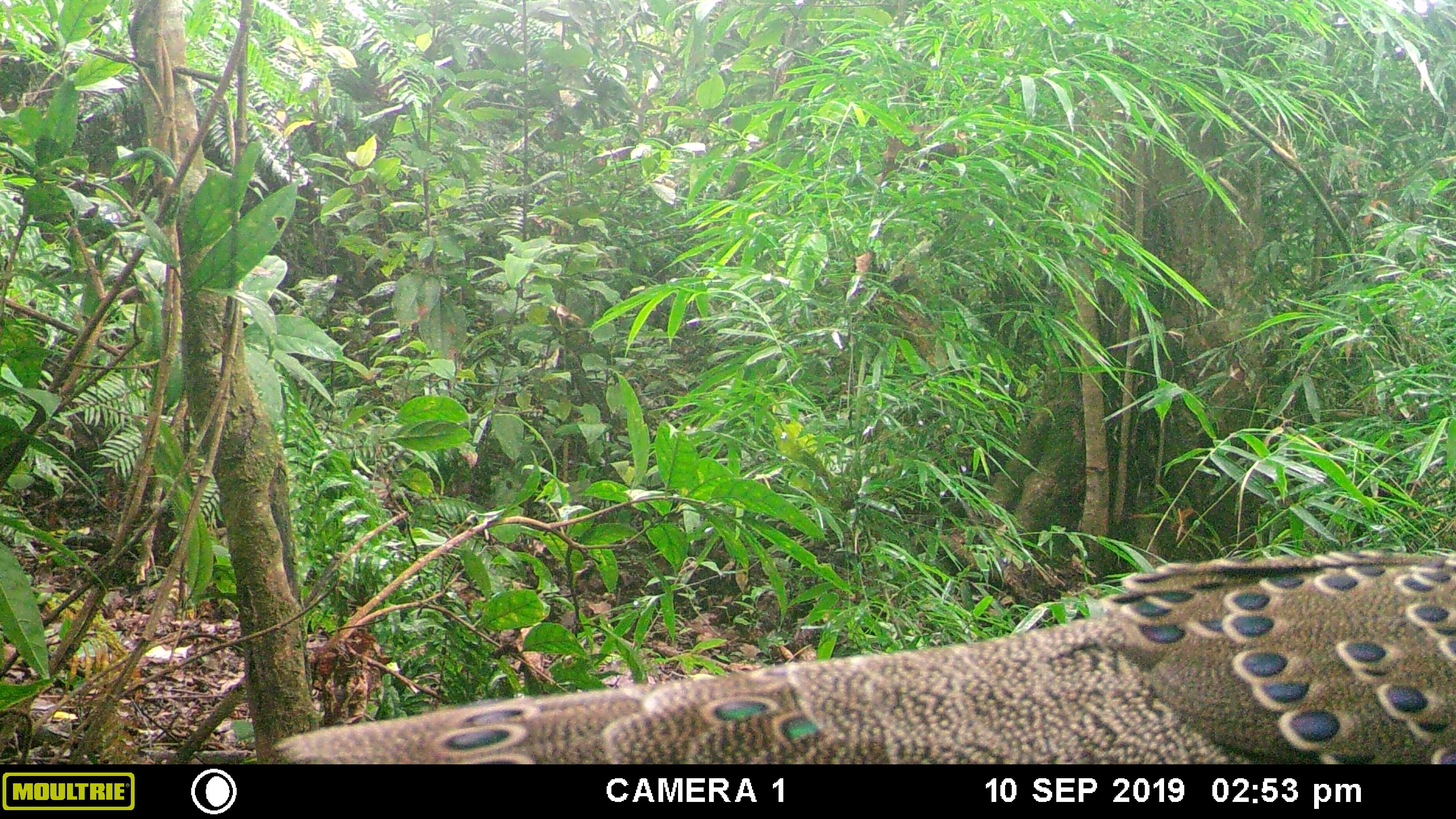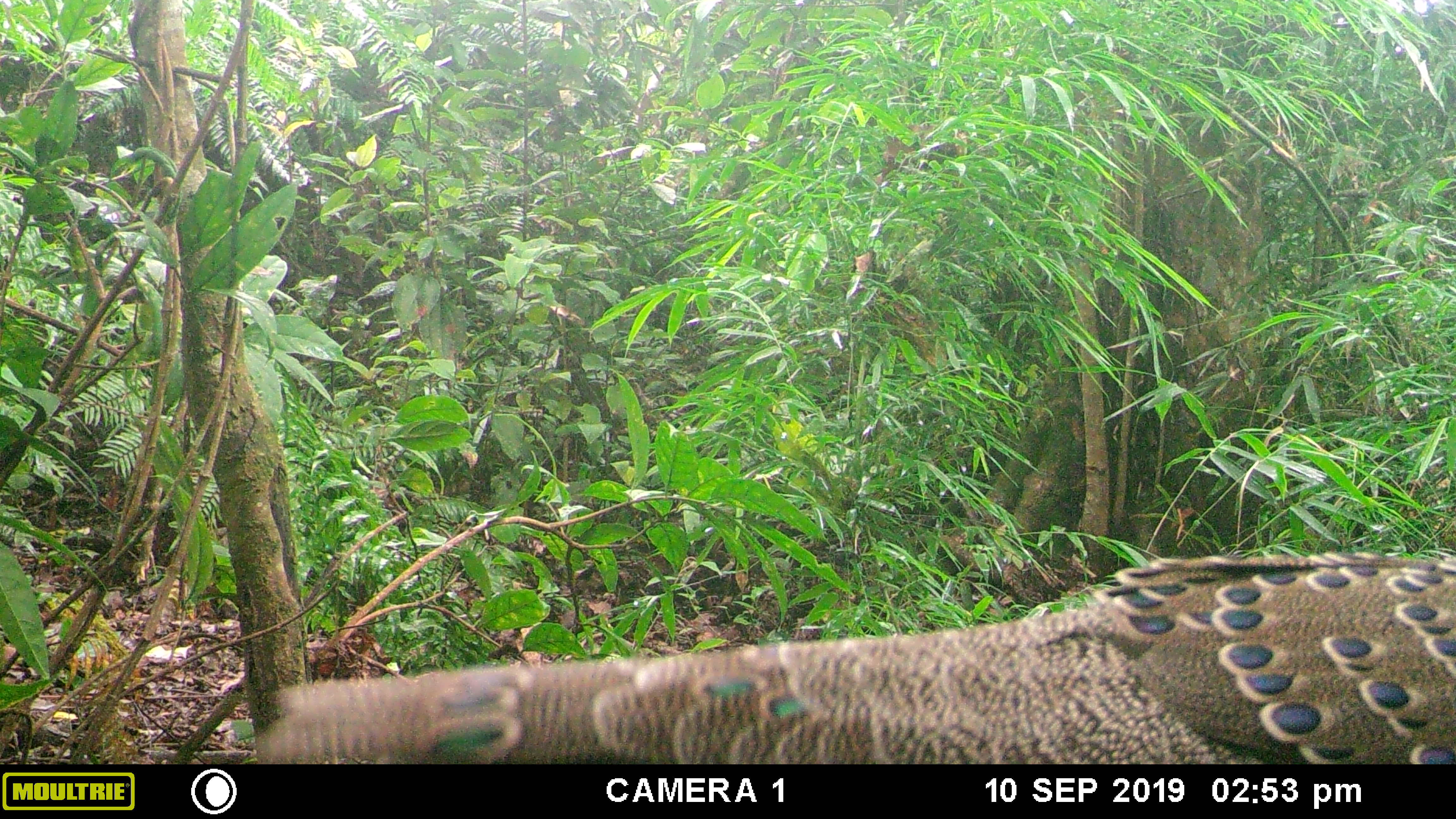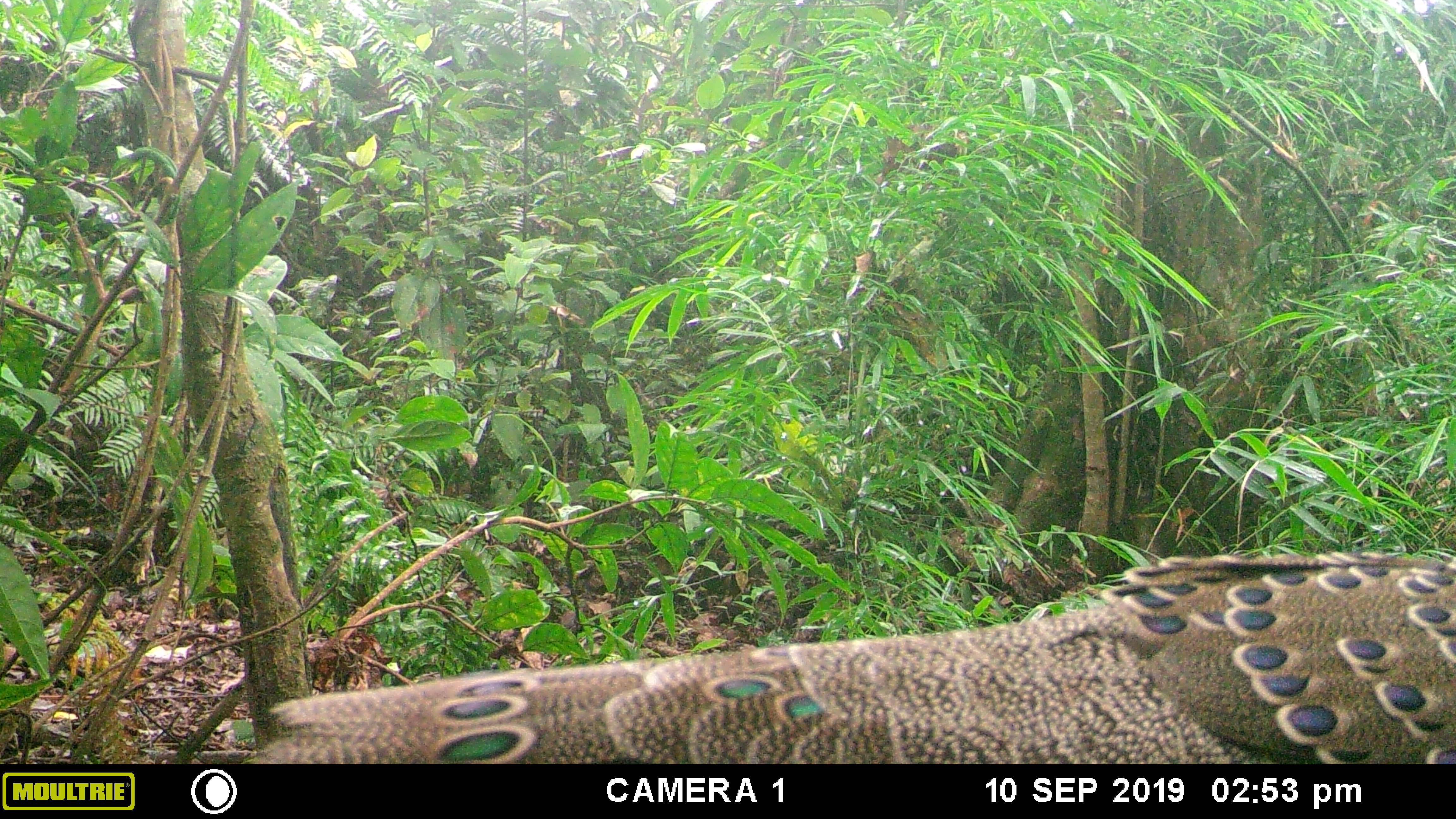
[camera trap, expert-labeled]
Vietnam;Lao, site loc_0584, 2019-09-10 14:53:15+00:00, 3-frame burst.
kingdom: Animalia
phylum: Chordata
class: Aves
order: Galliformes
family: Phasianidae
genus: Polyplectron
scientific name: Polyplectron bicalcaratum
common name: gray peacock-pheasant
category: grey peacock pheasant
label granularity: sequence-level